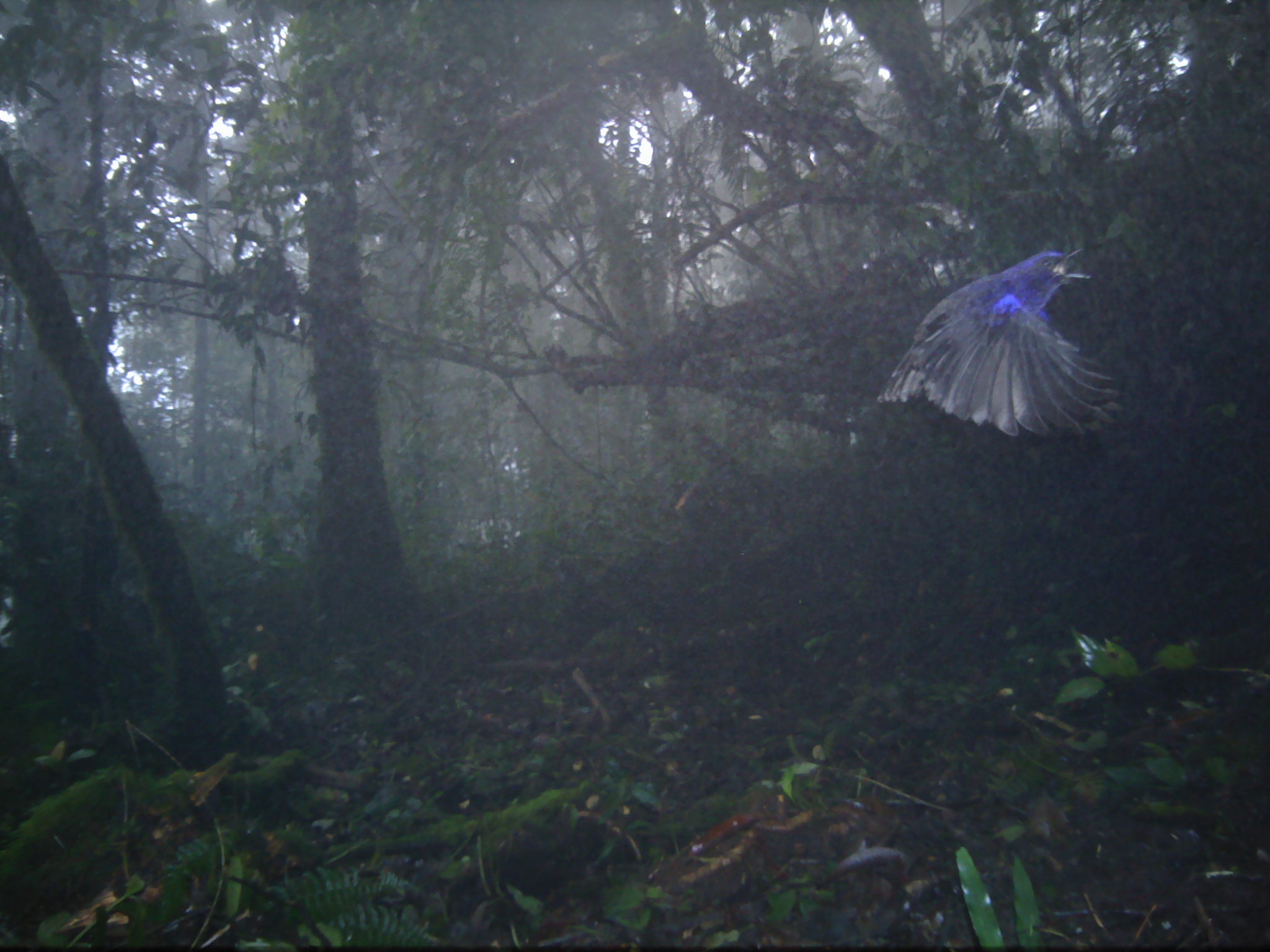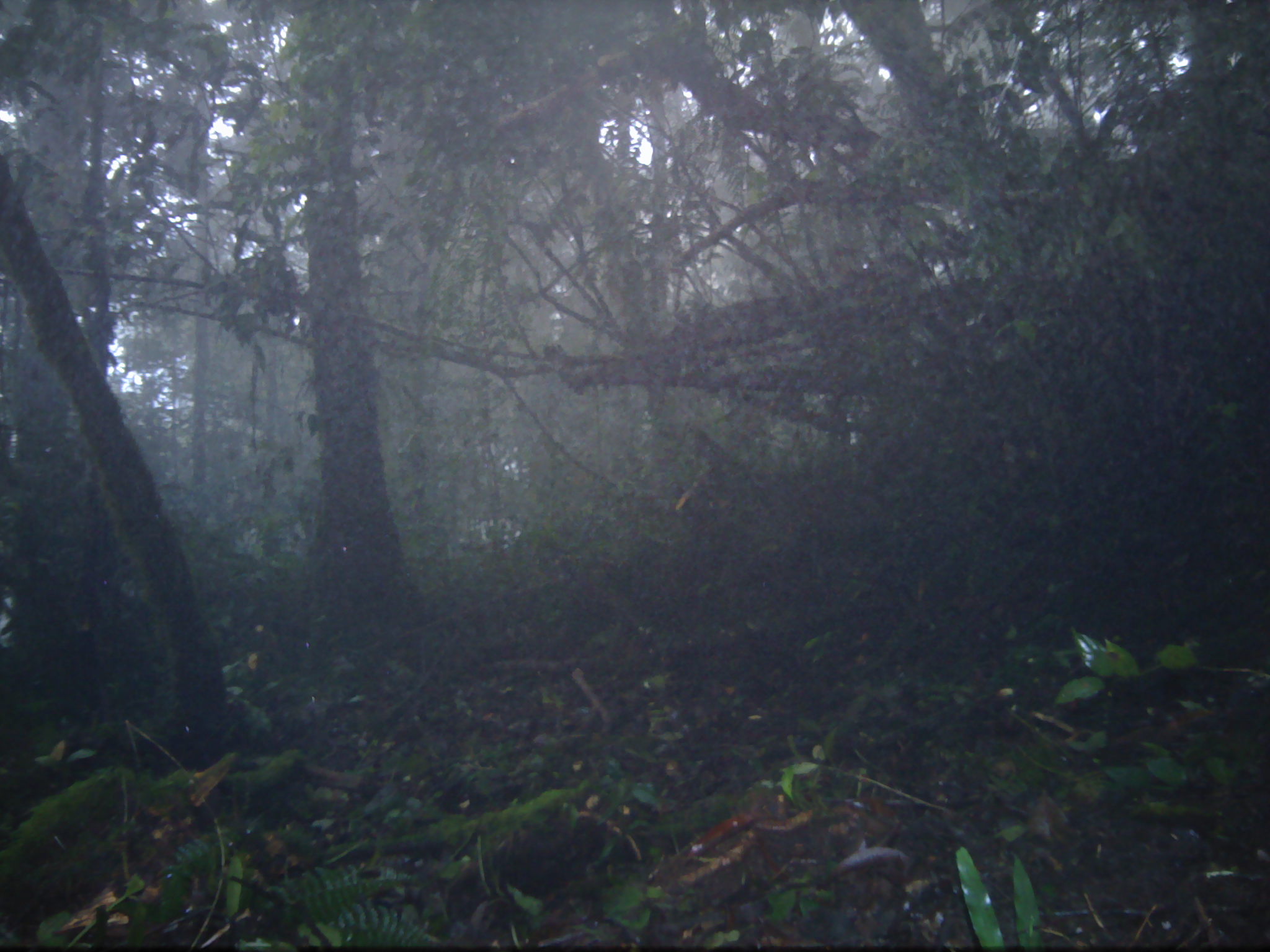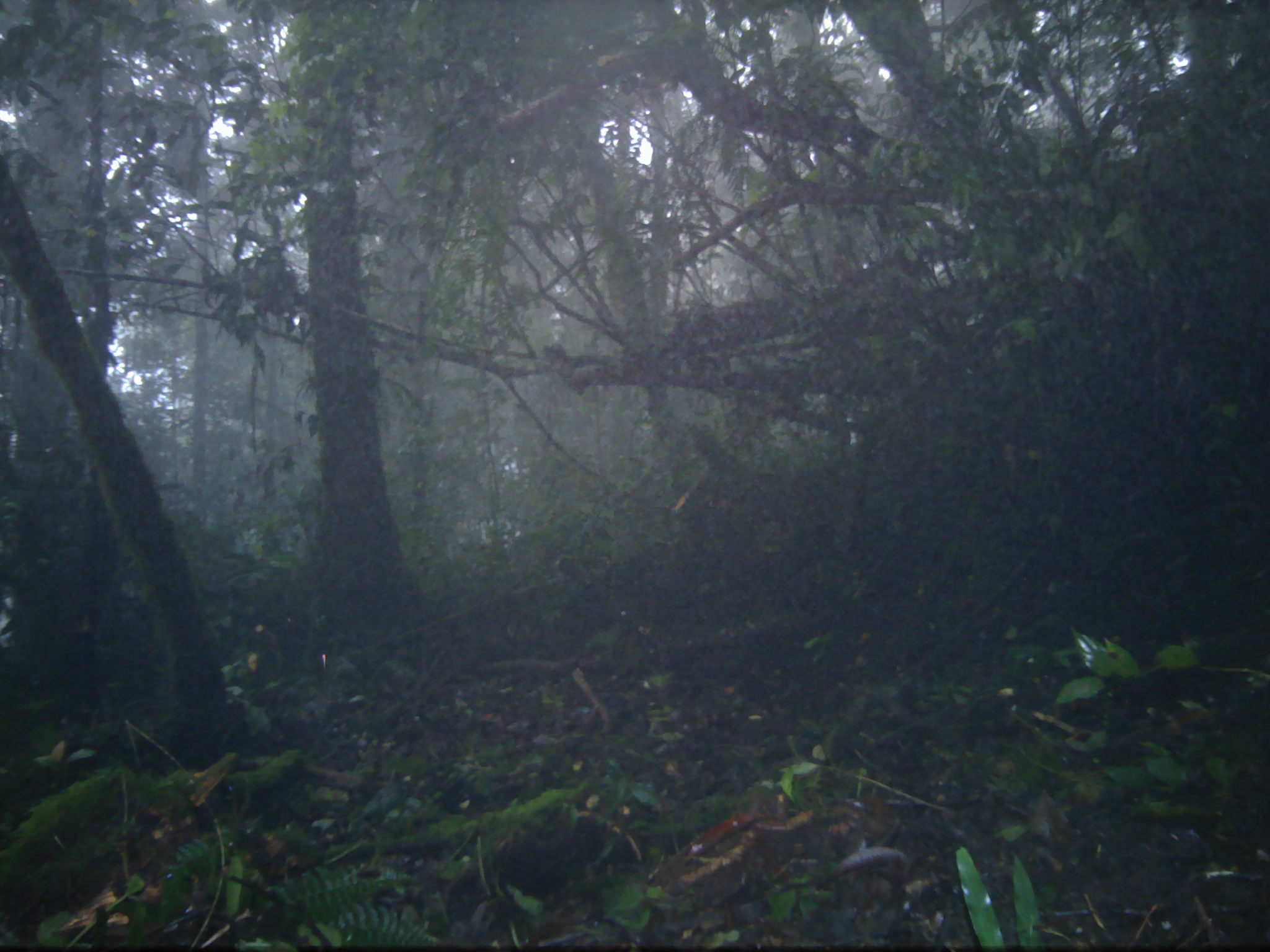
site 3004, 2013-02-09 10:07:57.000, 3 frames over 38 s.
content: unidentified animal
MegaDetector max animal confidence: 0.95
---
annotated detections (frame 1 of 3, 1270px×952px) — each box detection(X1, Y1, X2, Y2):
unknown: detection(872, 242, 1122, 440)